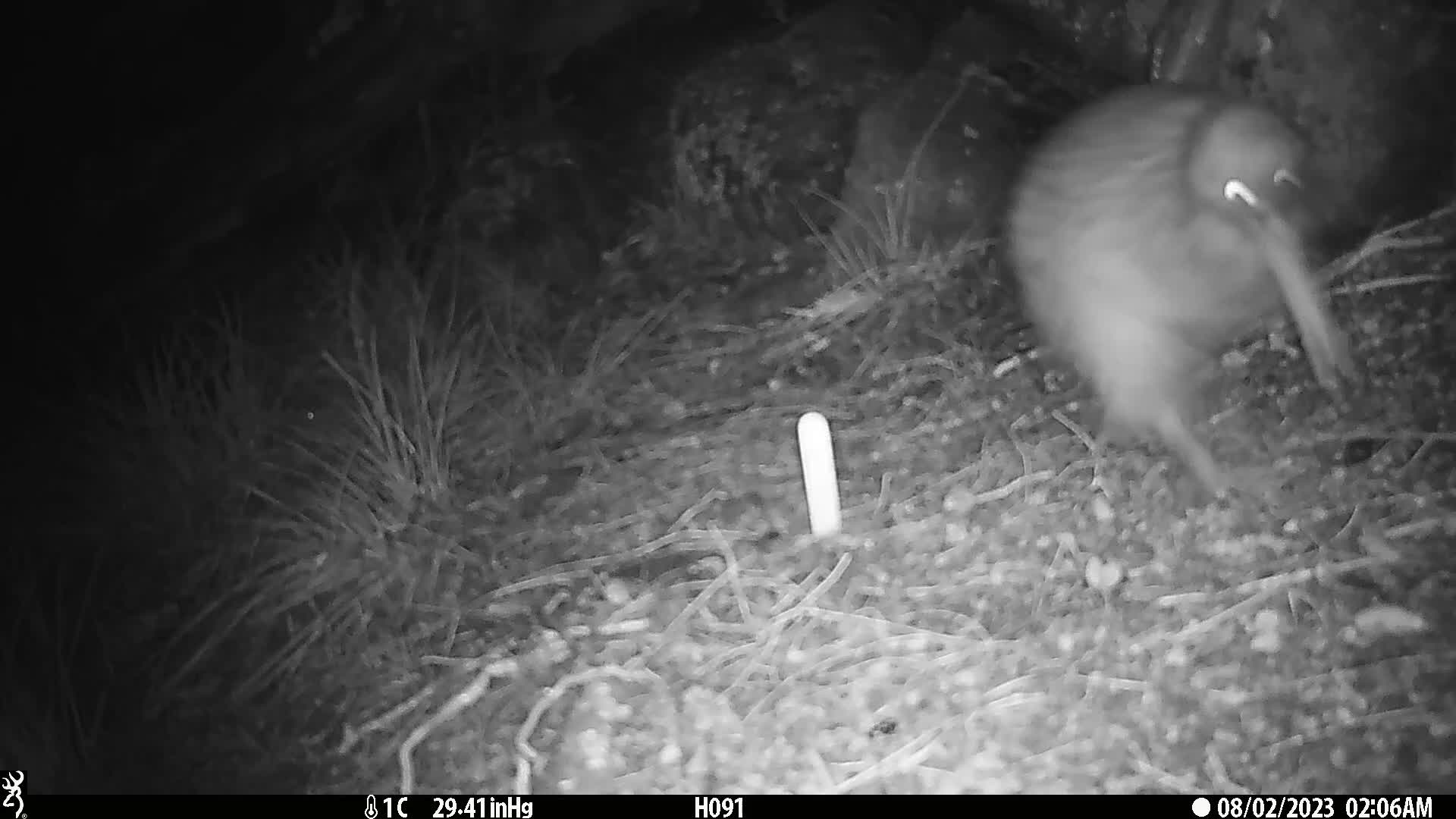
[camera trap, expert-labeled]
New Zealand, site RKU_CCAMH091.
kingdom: Animalia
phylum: Chordata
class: Aves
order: Apterygiformes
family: Apterygidae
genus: Apteryx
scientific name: Apteryx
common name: kiwi